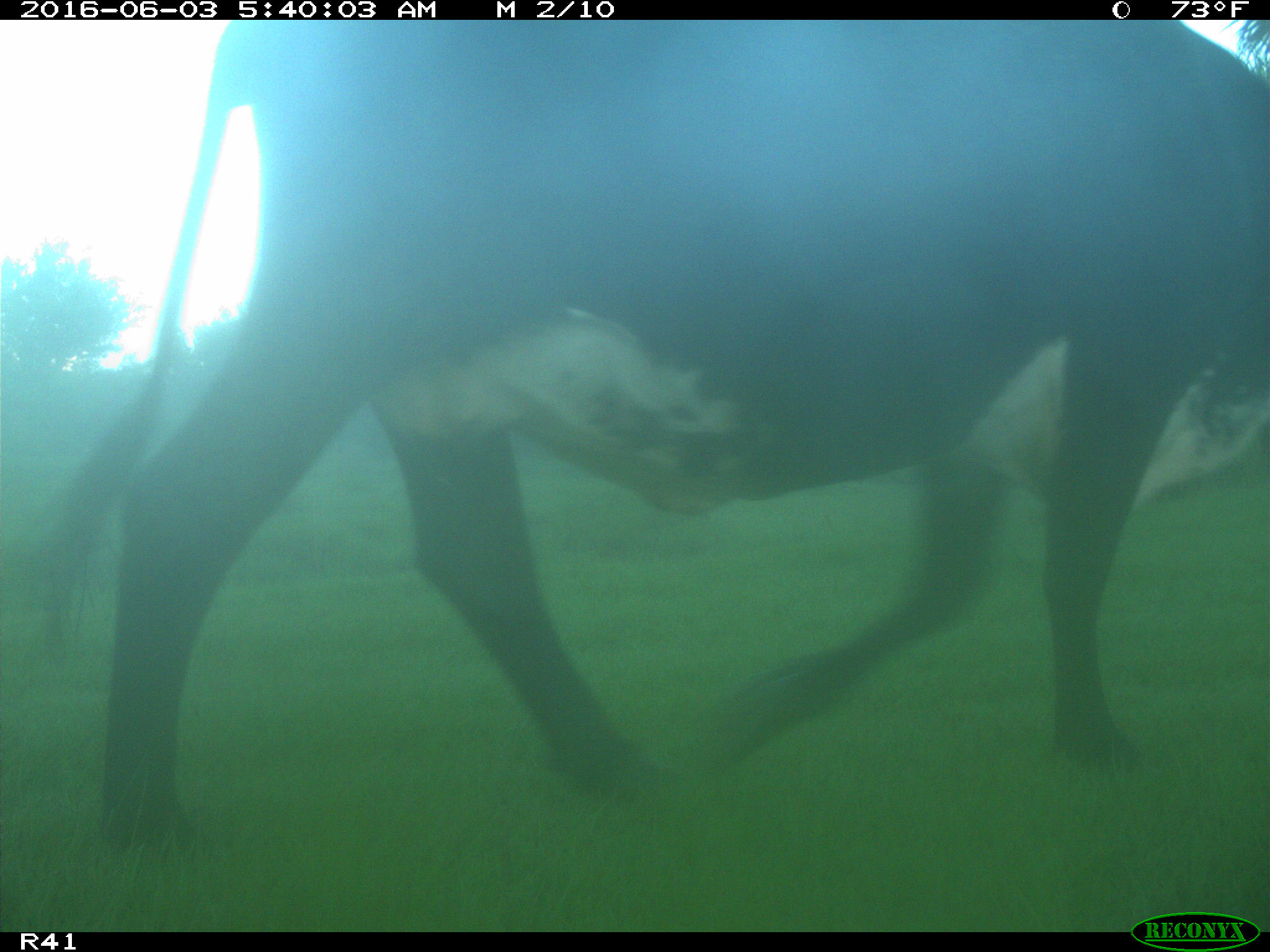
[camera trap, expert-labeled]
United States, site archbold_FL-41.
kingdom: Animalia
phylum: Chordata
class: Mammalia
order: Artiodactyla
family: Bovidae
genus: Bos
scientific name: Bos taurus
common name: domestic cow